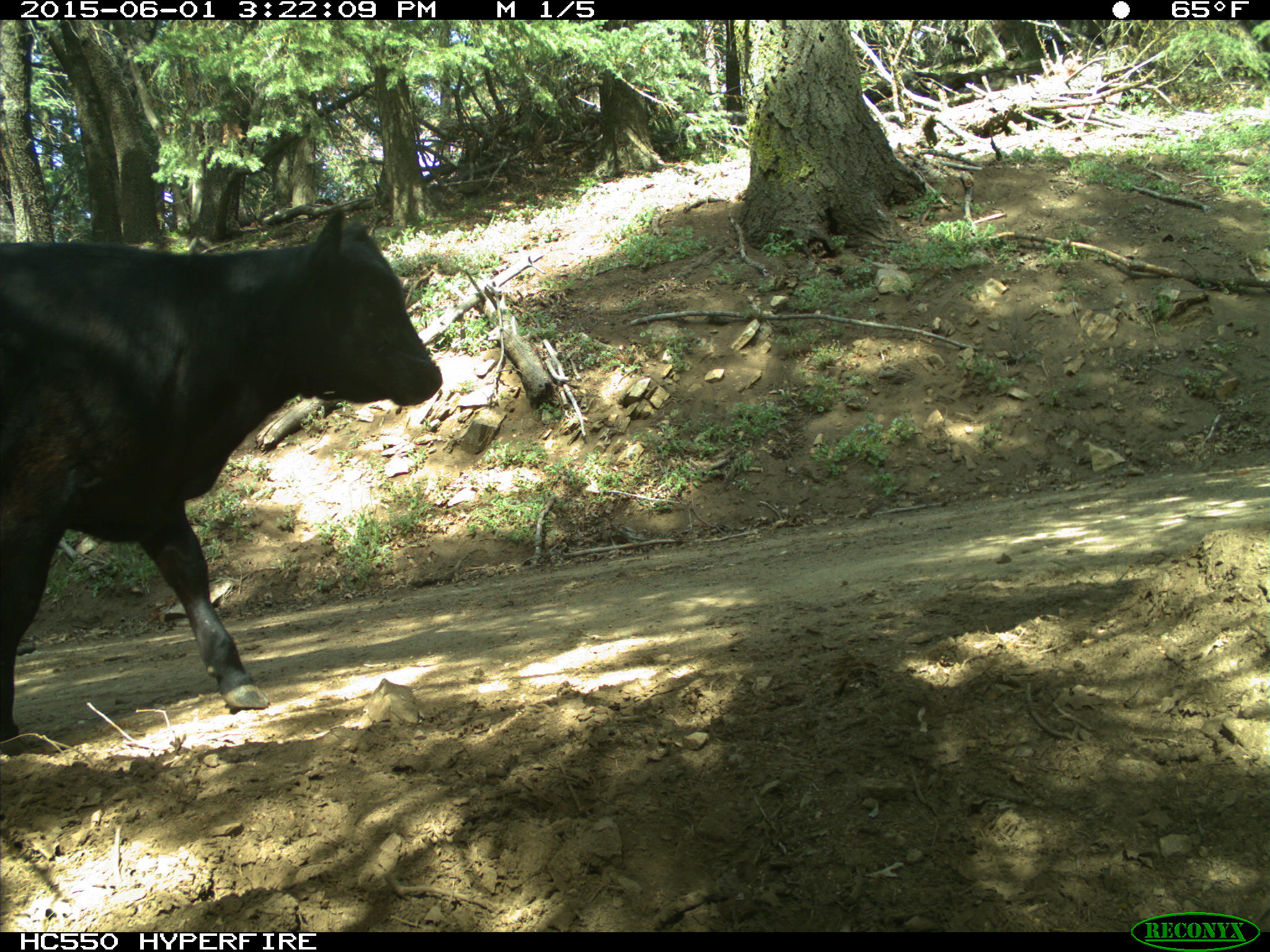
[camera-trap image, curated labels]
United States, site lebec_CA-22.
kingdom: Animalia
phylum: Chordata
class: Mammalia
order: Artiodactyla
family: Bovidae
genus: Bos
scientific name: Bos taurus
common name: domestic cow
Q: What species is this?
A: Bos taurus (domestic cow).